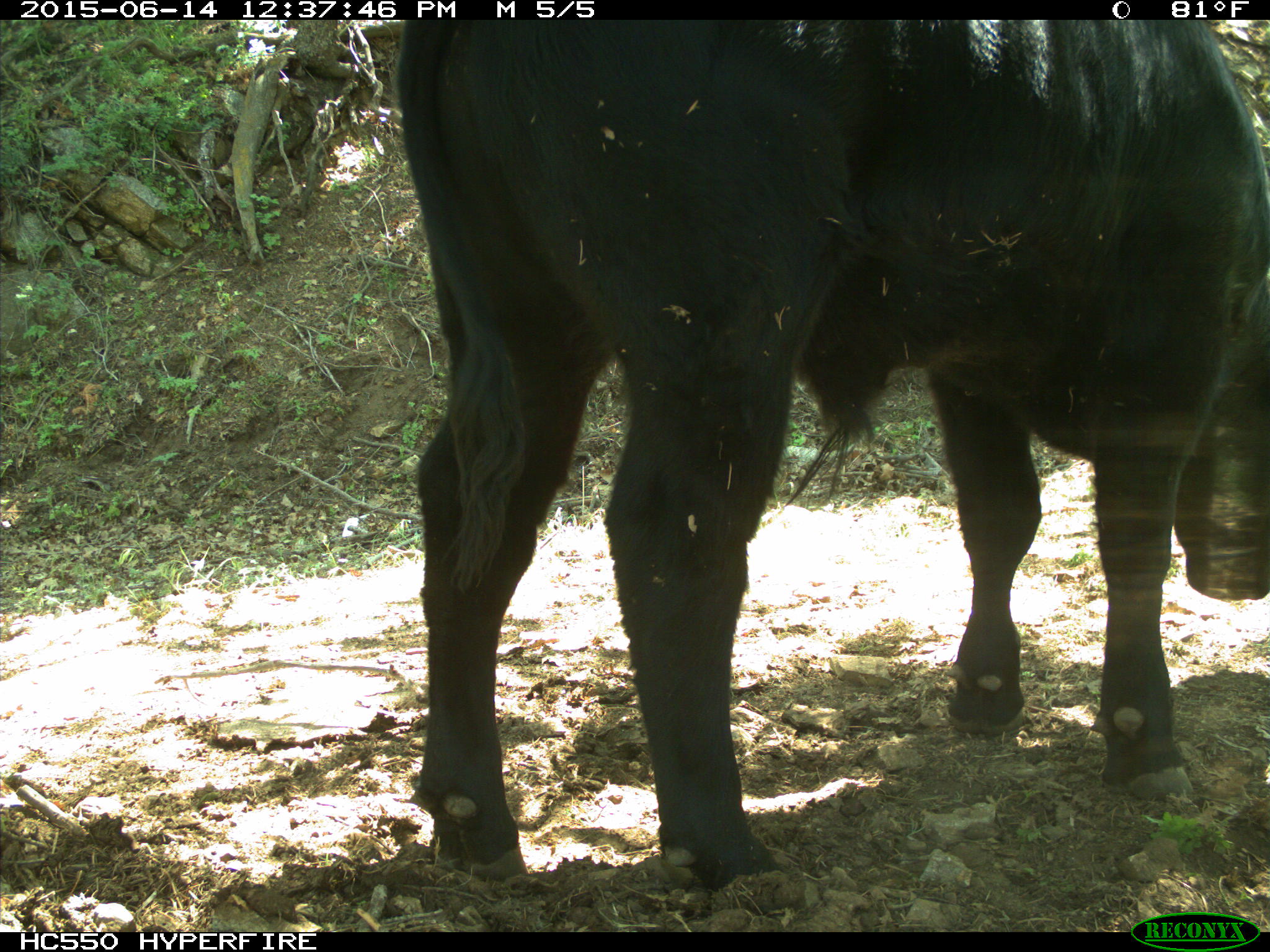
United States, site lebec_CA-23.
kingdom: Animalia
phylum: Chordata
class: Mammalia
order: Artiodactyla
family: Bovidae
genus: Bos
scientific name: Bos taurus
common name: domestic cow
Bos taurus (domestic cow).